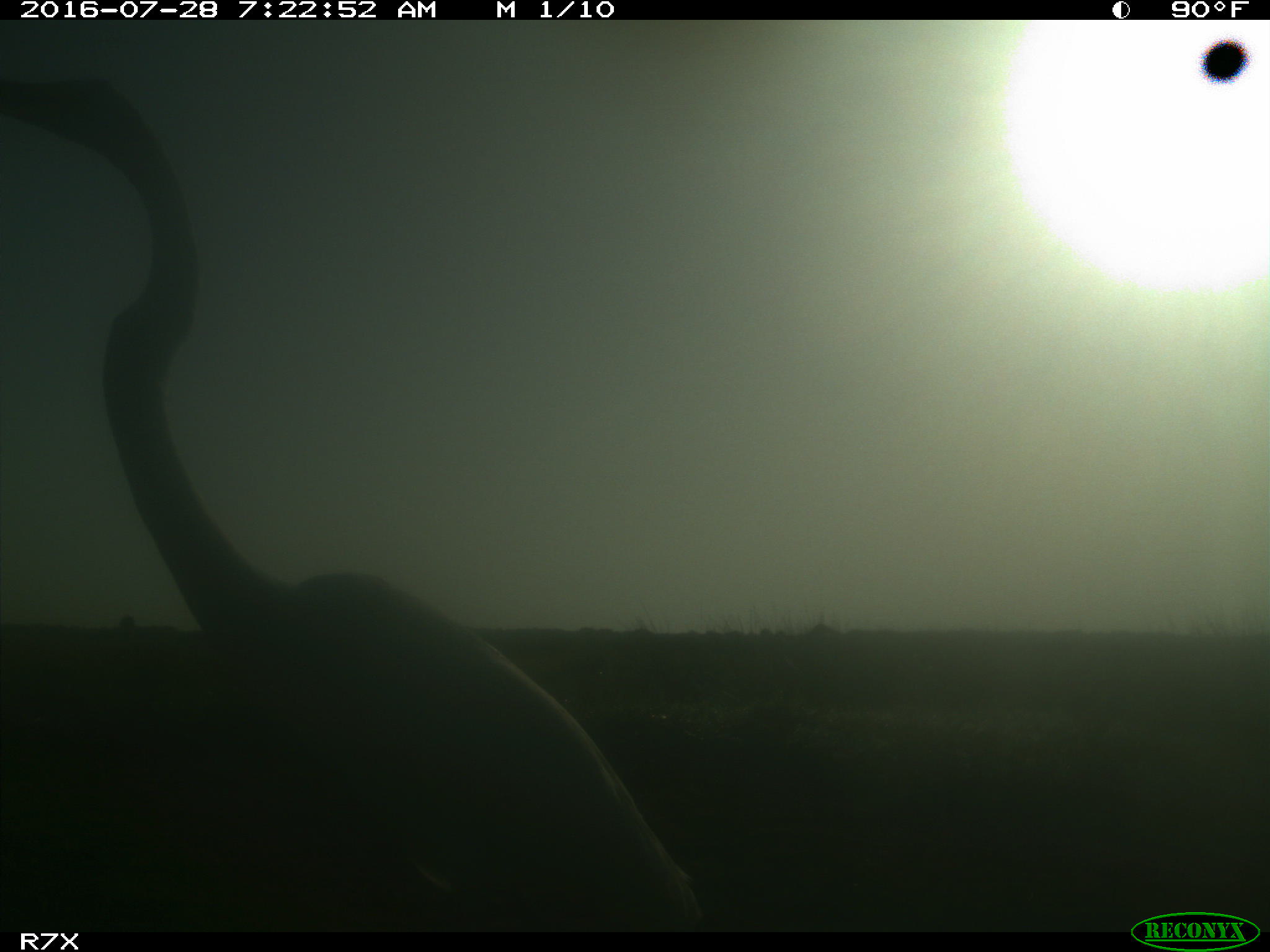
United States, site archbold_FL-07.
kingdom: Animalia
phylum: Chordata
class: Aves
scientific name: Aves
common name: birds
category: unidentified bird